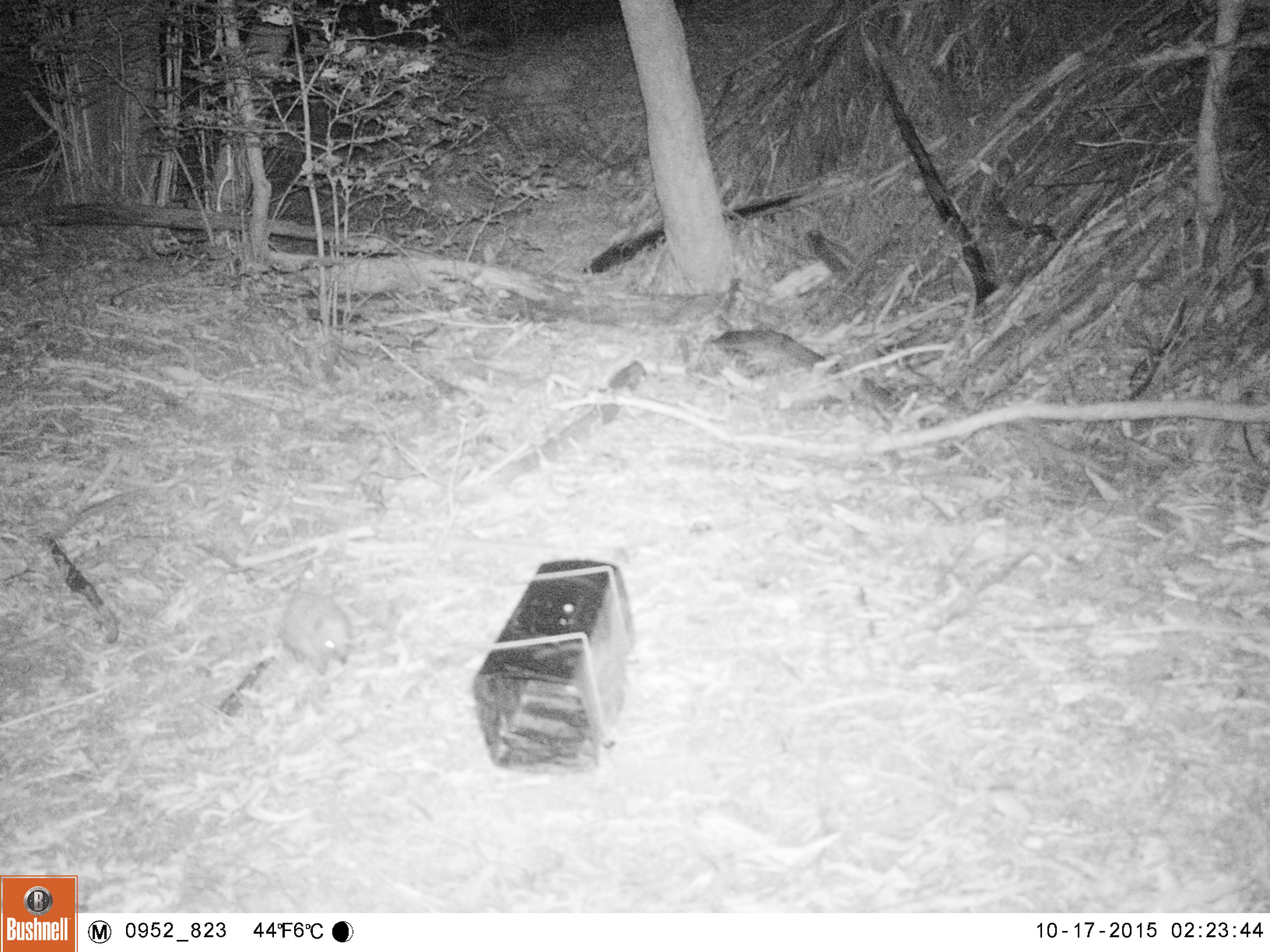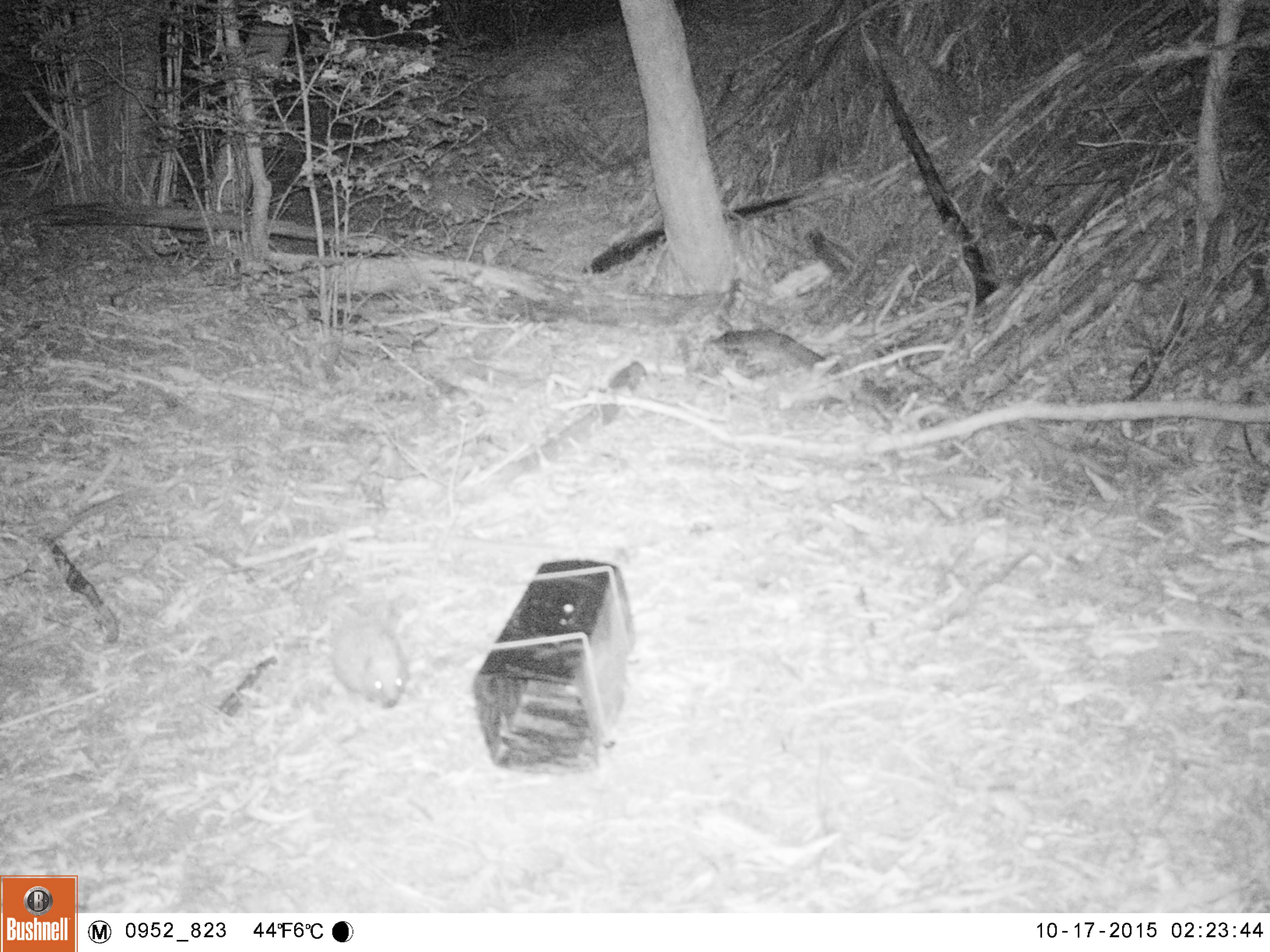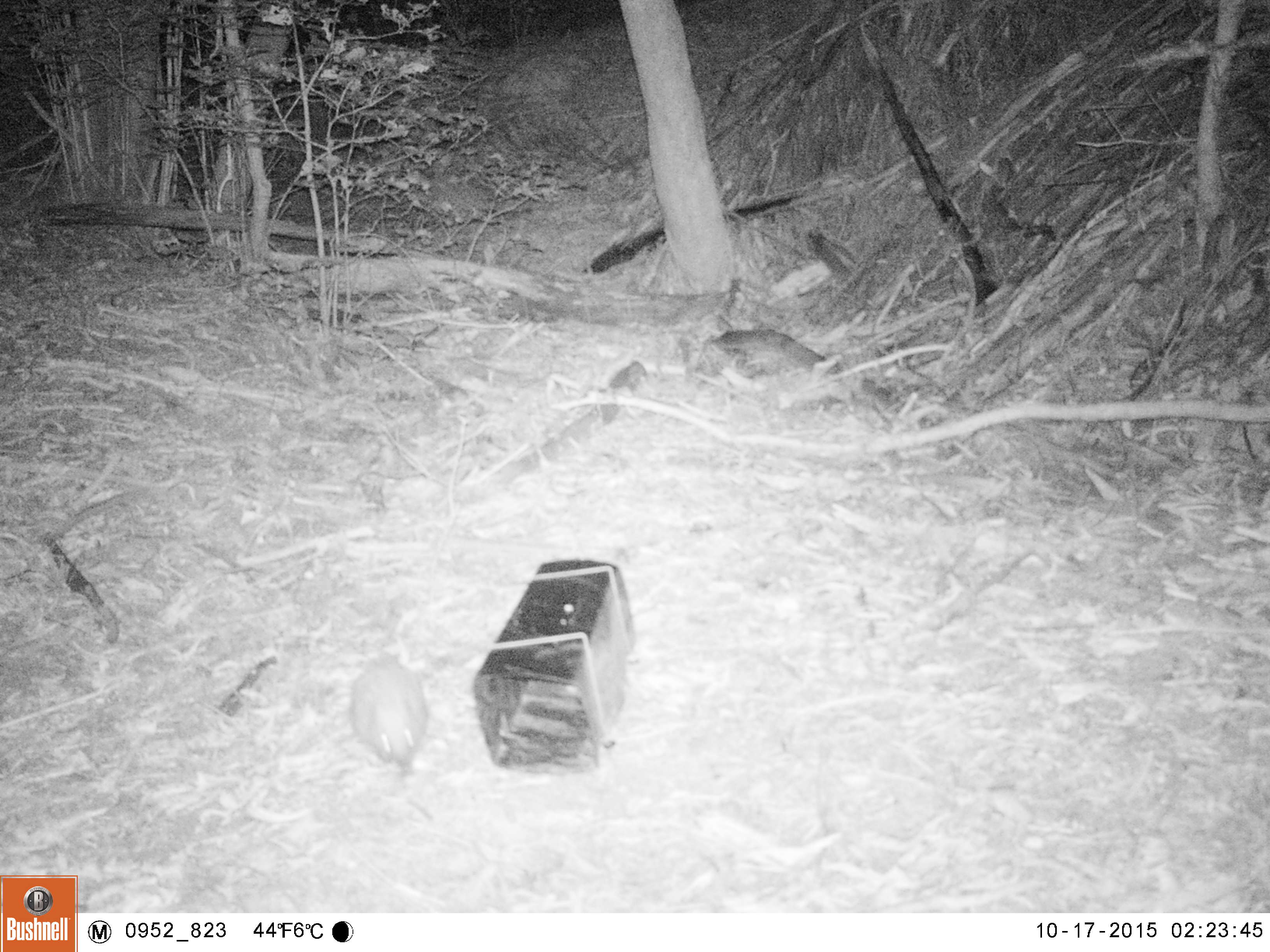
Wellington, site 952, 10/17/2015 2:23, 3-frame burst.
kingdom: Animalia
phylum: Chordata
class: Mammalia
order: Eulipotyphla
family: Erinaceidae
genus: Erinaceus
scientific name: Erinaceus europaeus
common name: hedgehog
Hedgehog (Erinaceus europaeus).